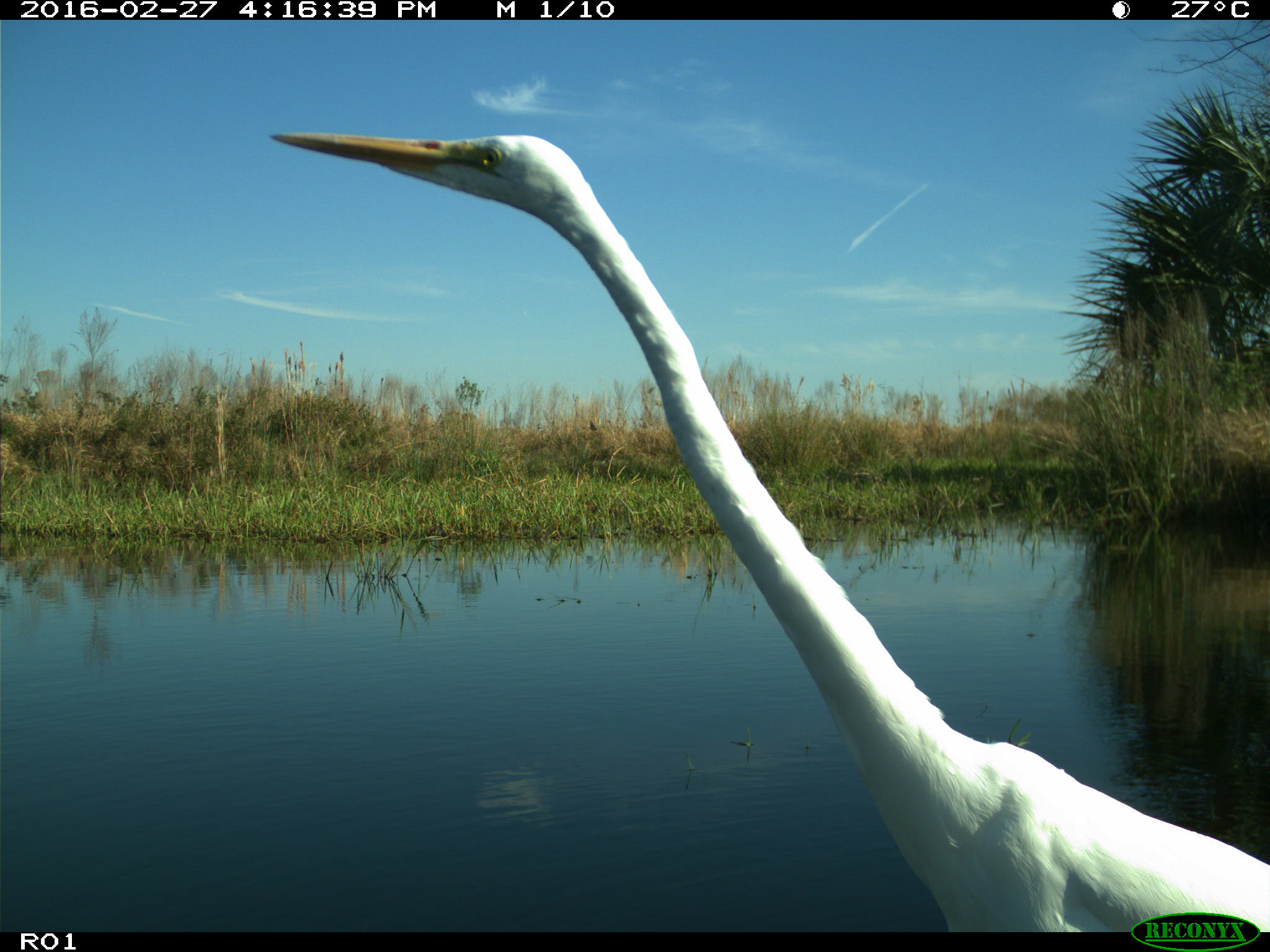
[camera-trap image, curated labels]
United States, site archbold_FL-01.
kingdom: Animalia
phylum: Chordata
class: Aves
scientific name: Aves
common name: birds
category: unidentified bird